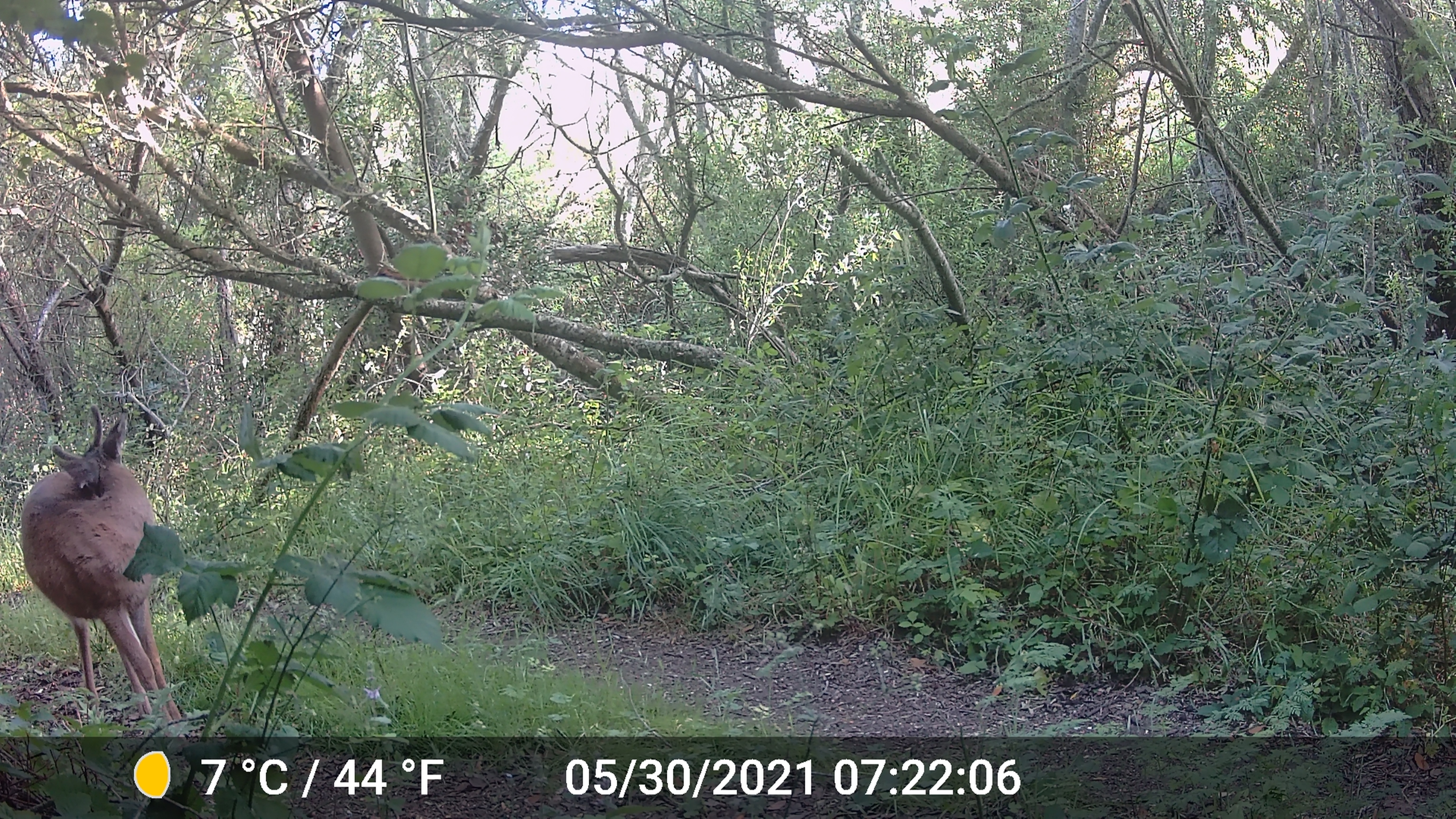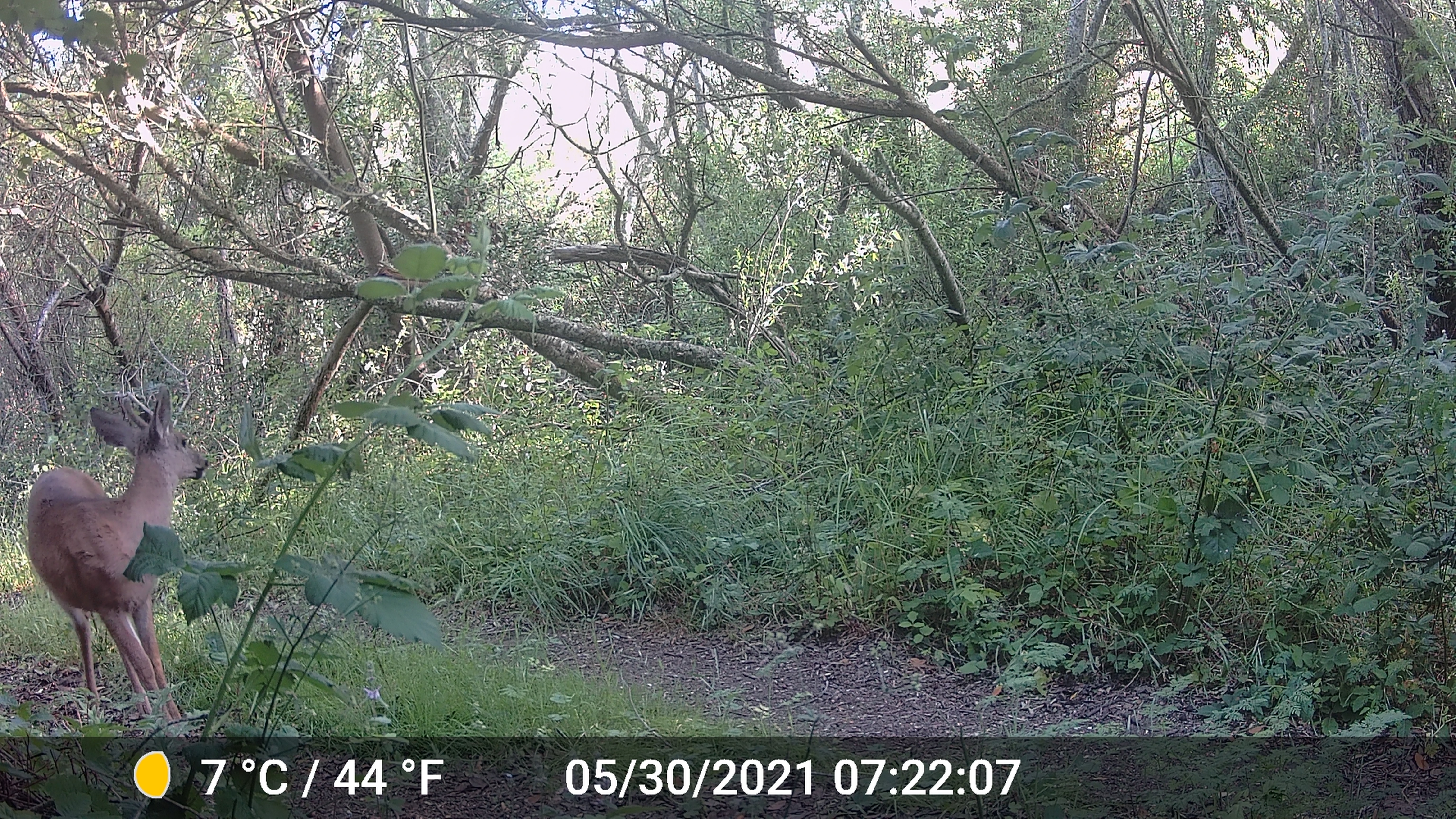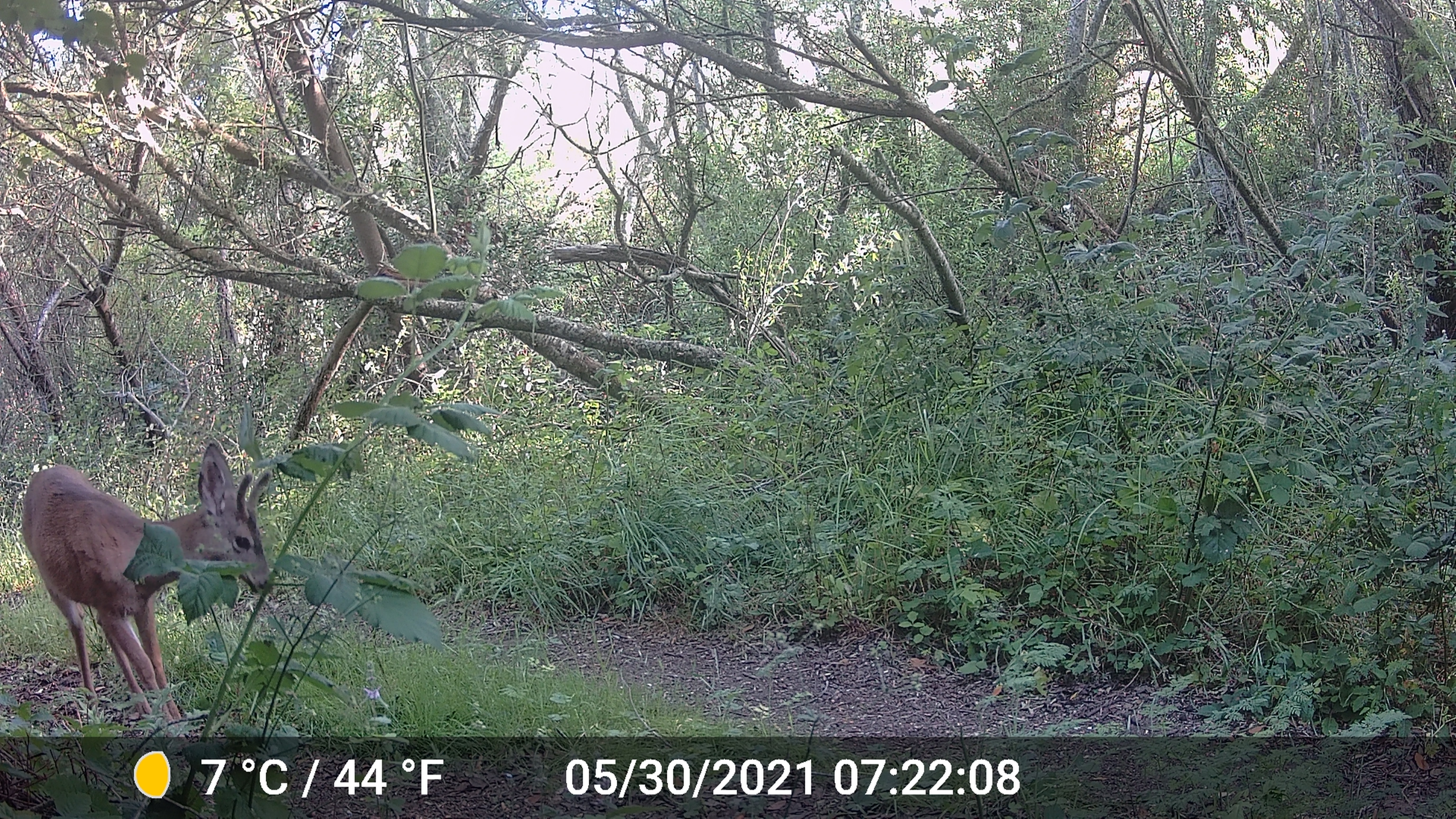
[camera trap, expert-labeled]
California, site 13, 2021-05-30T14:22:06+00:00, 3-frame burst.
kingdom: Animalia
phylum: Chordata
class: Mammalia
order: Artiodactyla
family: Cervidae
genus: Odocoileus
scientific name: Odocoileus hemionus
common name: mule deer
Mule deer (Odocoileus hemionus).